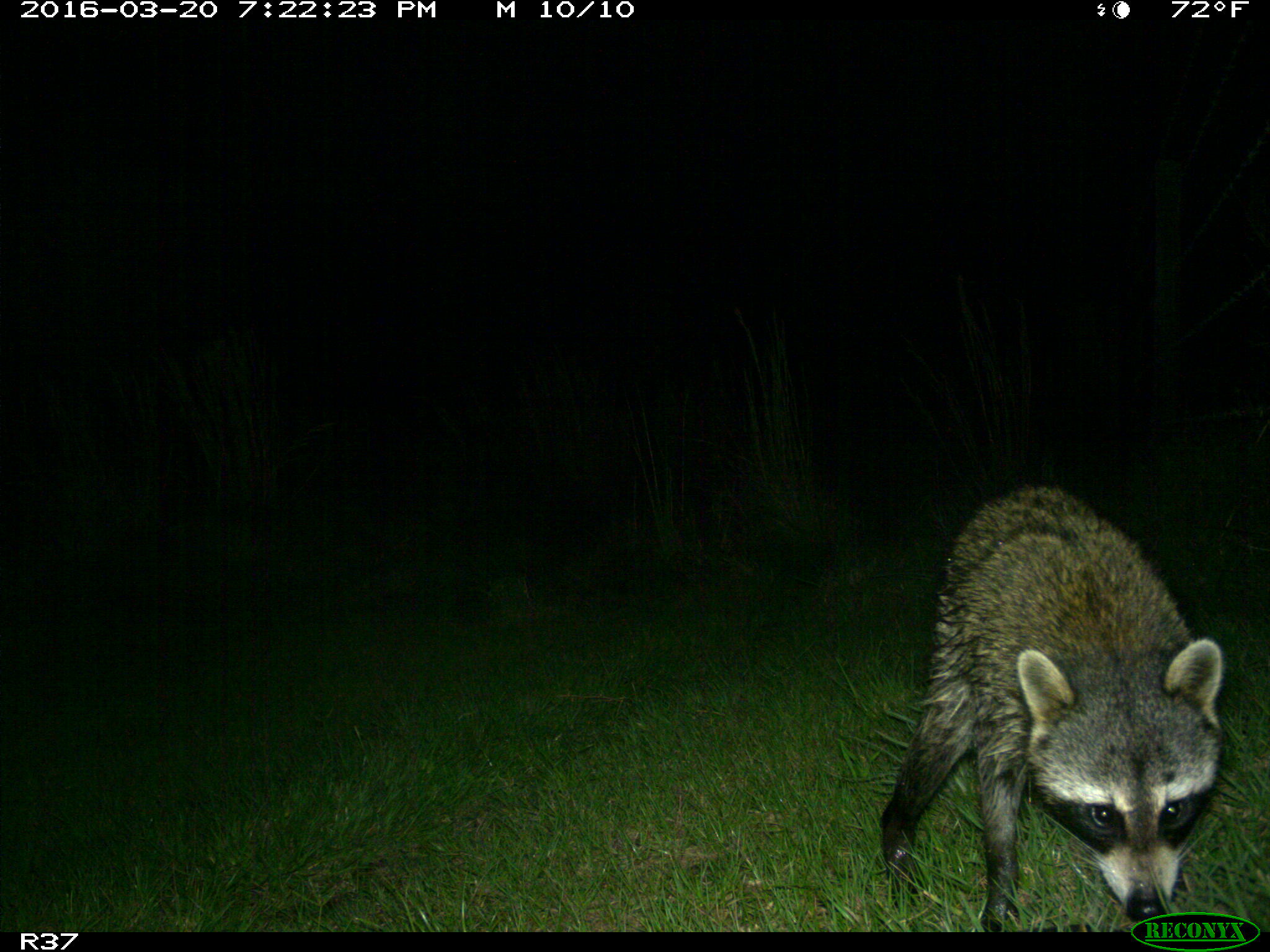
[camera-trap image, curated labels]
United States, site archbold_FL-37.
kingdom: Animalia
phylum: Chordata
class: Mammalia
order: Carnivora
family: Procyonidae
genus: Procyon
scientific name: Procyon lotor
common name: common raccoon